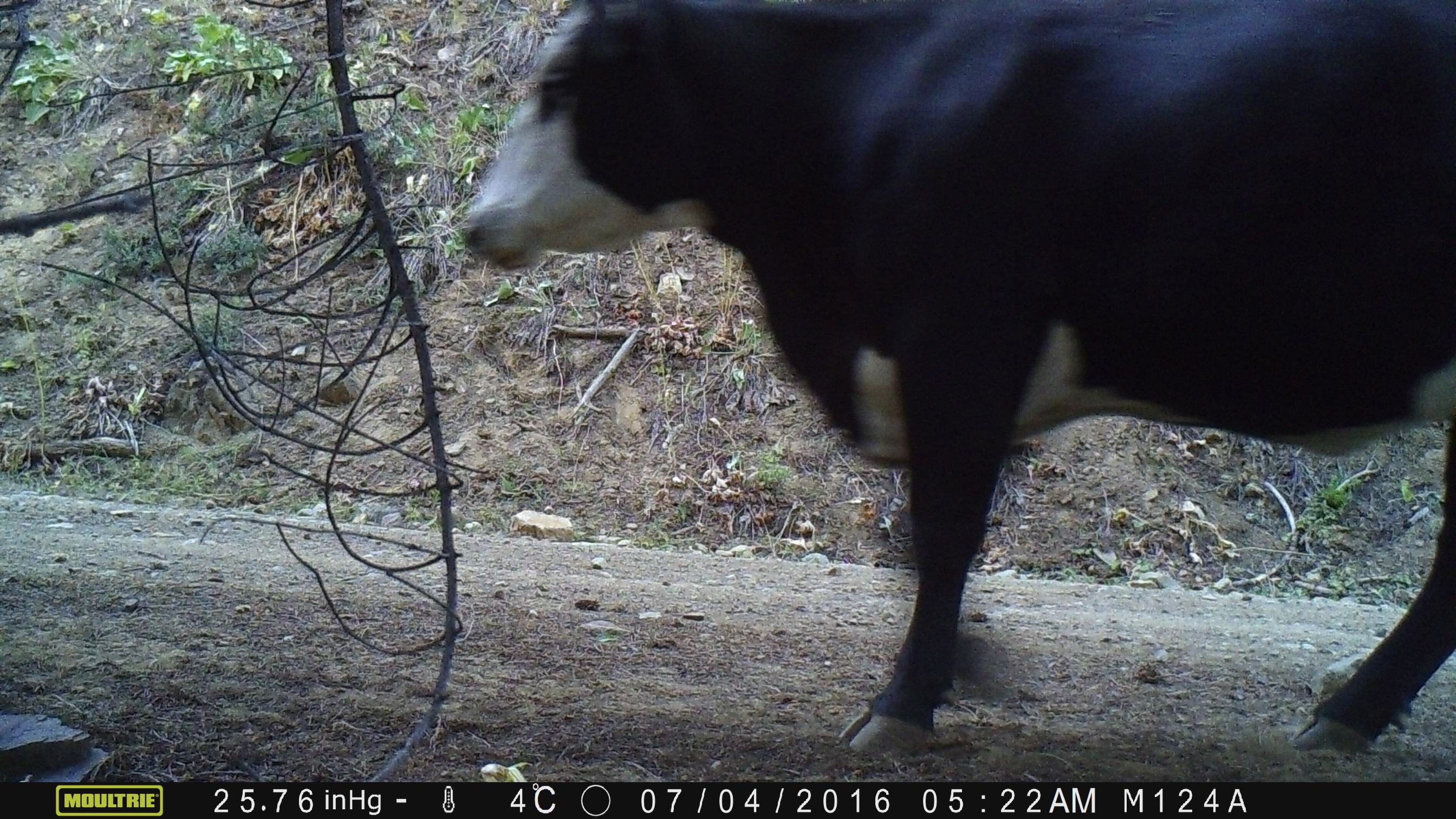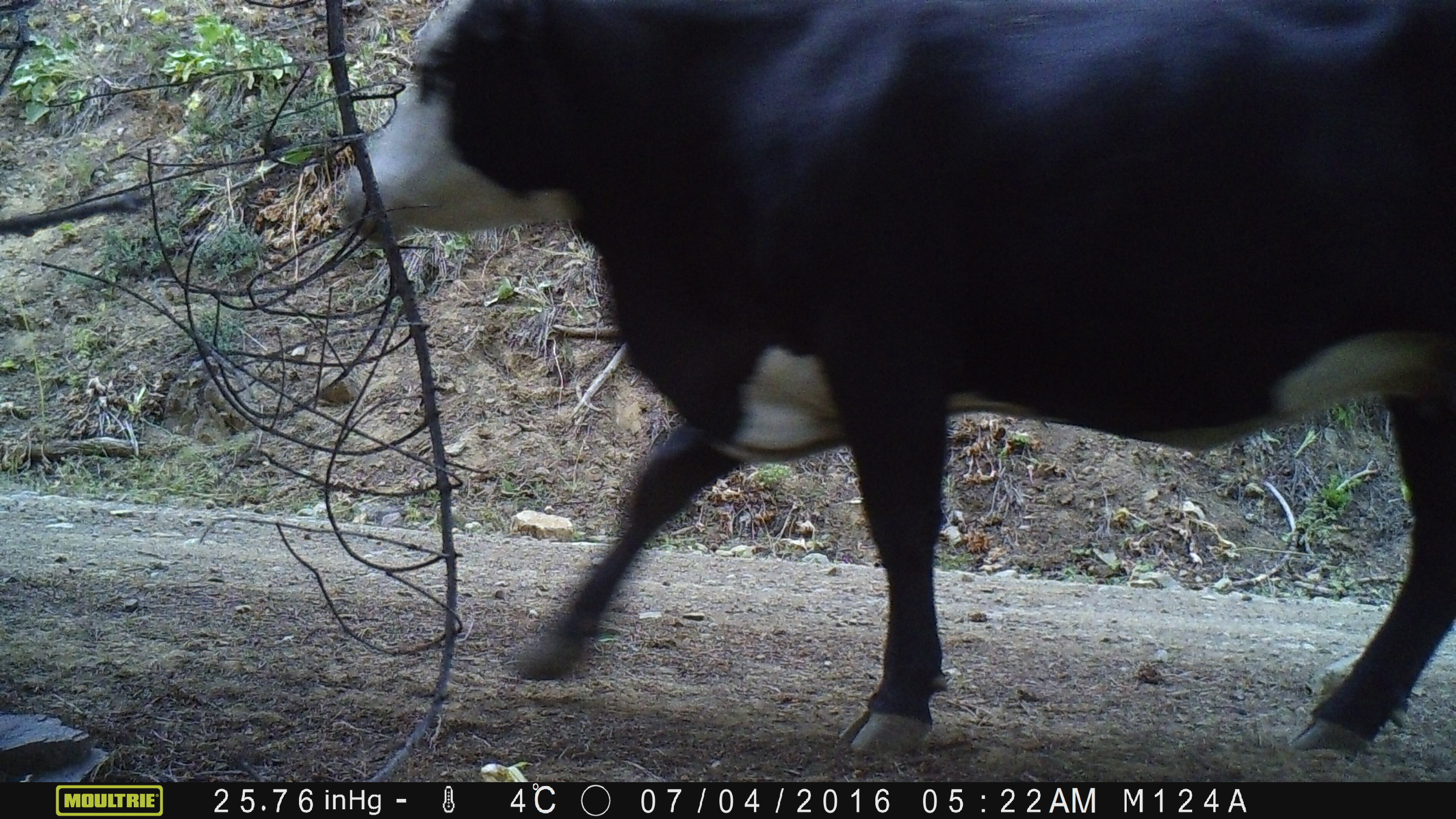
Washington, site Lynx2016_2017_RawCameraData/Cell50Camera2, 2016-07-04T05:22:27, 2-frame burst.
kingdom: Animalia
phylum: Chordata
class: Mammalia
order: Artiodactyla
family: Bovidae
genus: Bos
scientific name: Bos taurus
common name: domestic cattle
Domestic cattle (Bos taurus). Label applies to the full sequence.